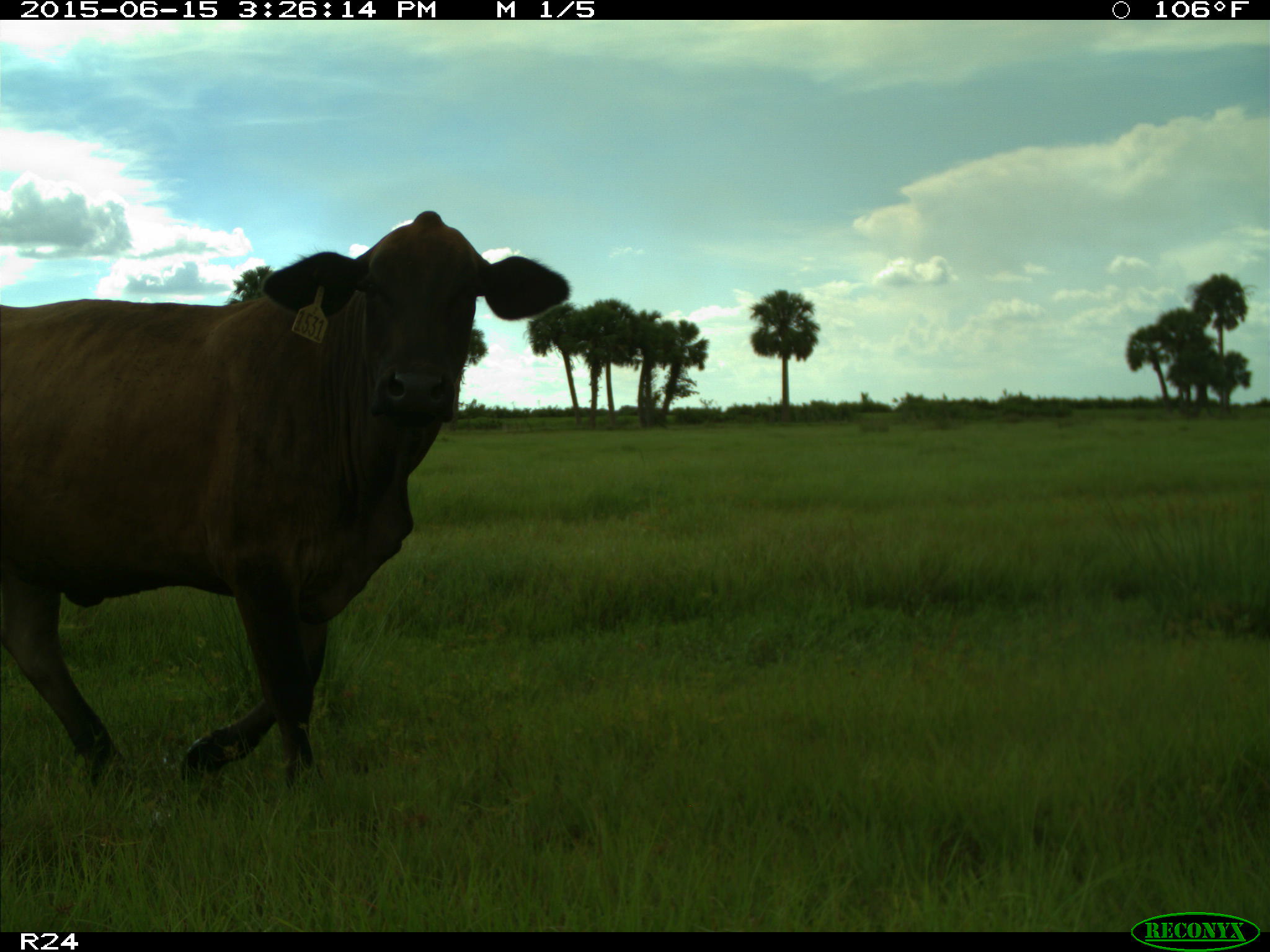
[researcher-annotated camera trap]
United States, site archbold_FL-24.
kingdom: Animalia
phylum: Chordata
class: Mammalia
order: Artiodactyla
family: Bovidae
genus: Bos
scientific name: Bos taurus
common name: domestic cow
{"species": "Bos taurus (domestic cow)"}